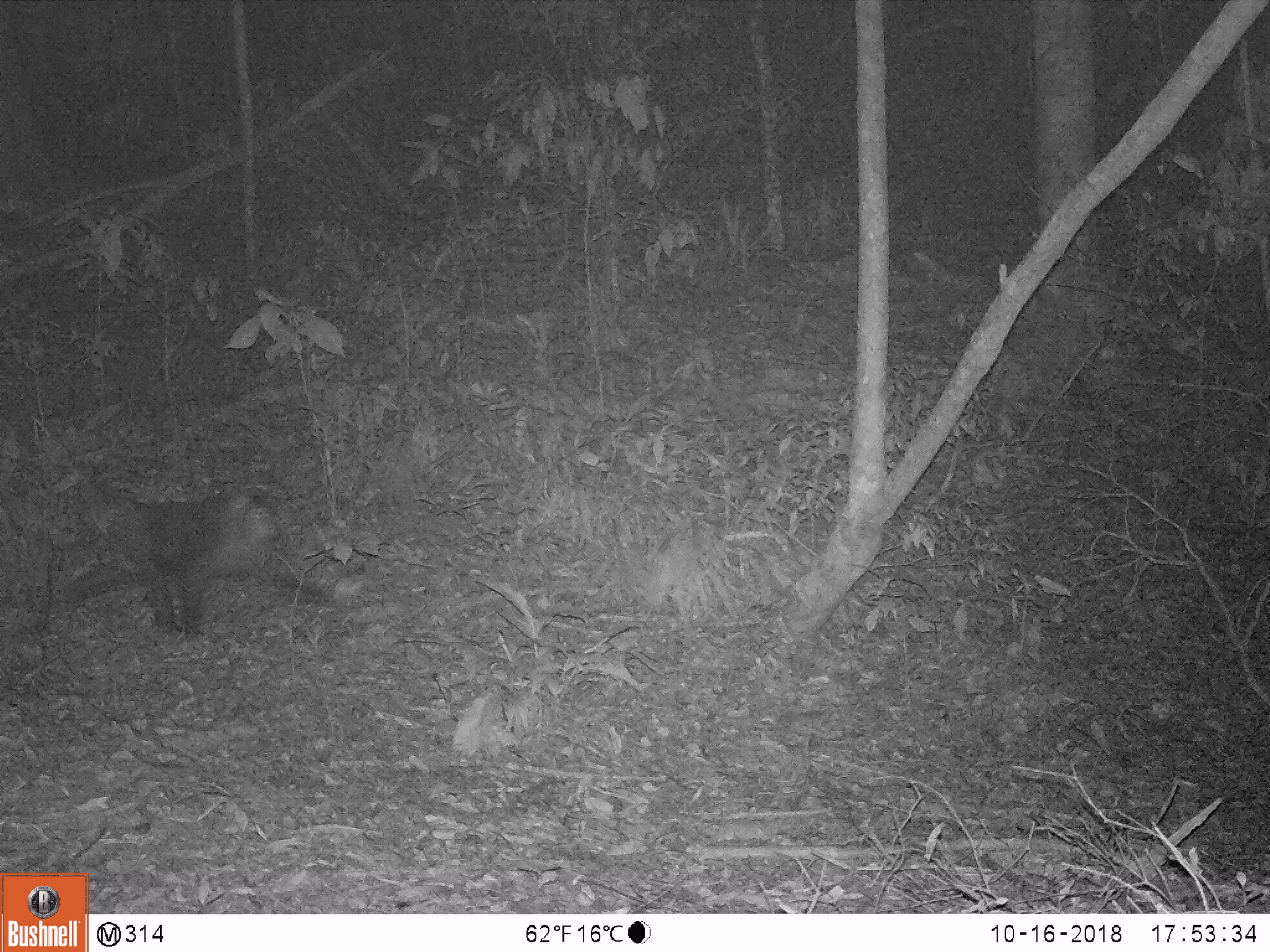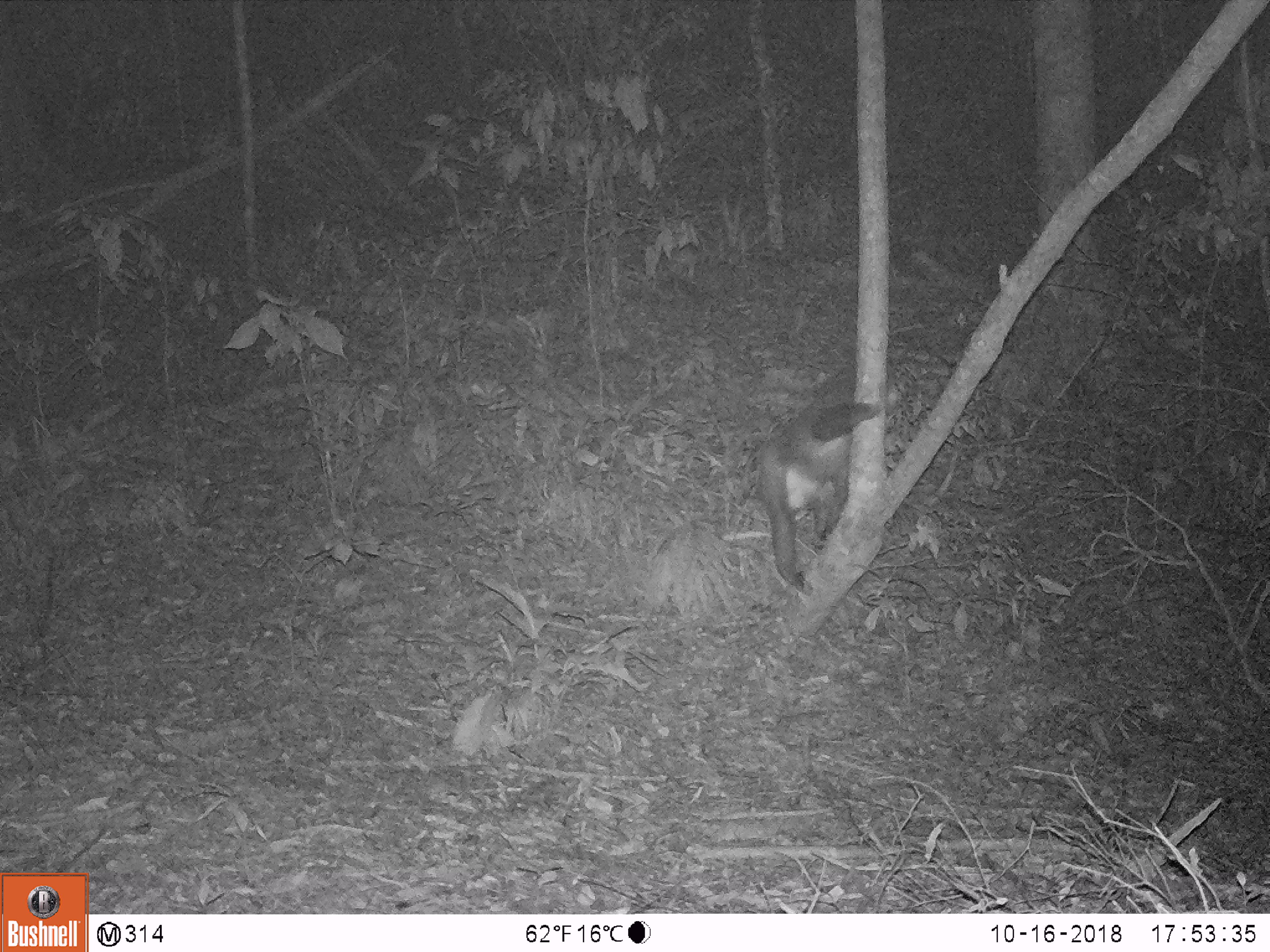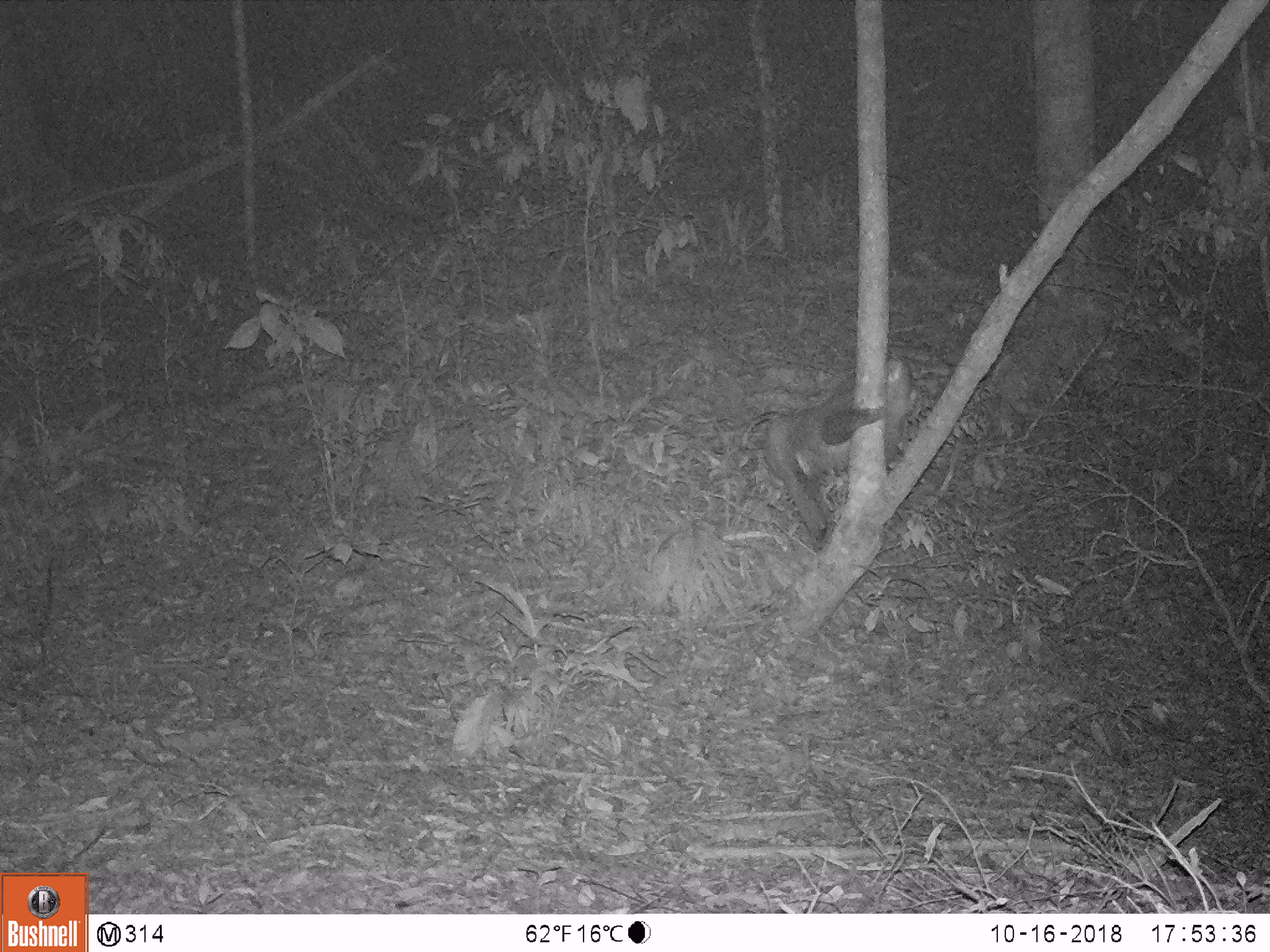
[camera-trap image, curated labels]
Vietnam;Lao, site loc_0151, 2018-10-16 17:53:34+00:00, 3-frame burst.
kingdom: Animalia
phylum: Chordata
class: Mammalia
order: Primates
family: Cercopithecidae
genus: Macaca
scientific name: Macaca nemestrina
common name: pig-tailed macaque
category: pig tailed macaque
Pig tailed macaque (pig-tailed macaque) (Macaca nemestrina). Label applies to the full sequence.